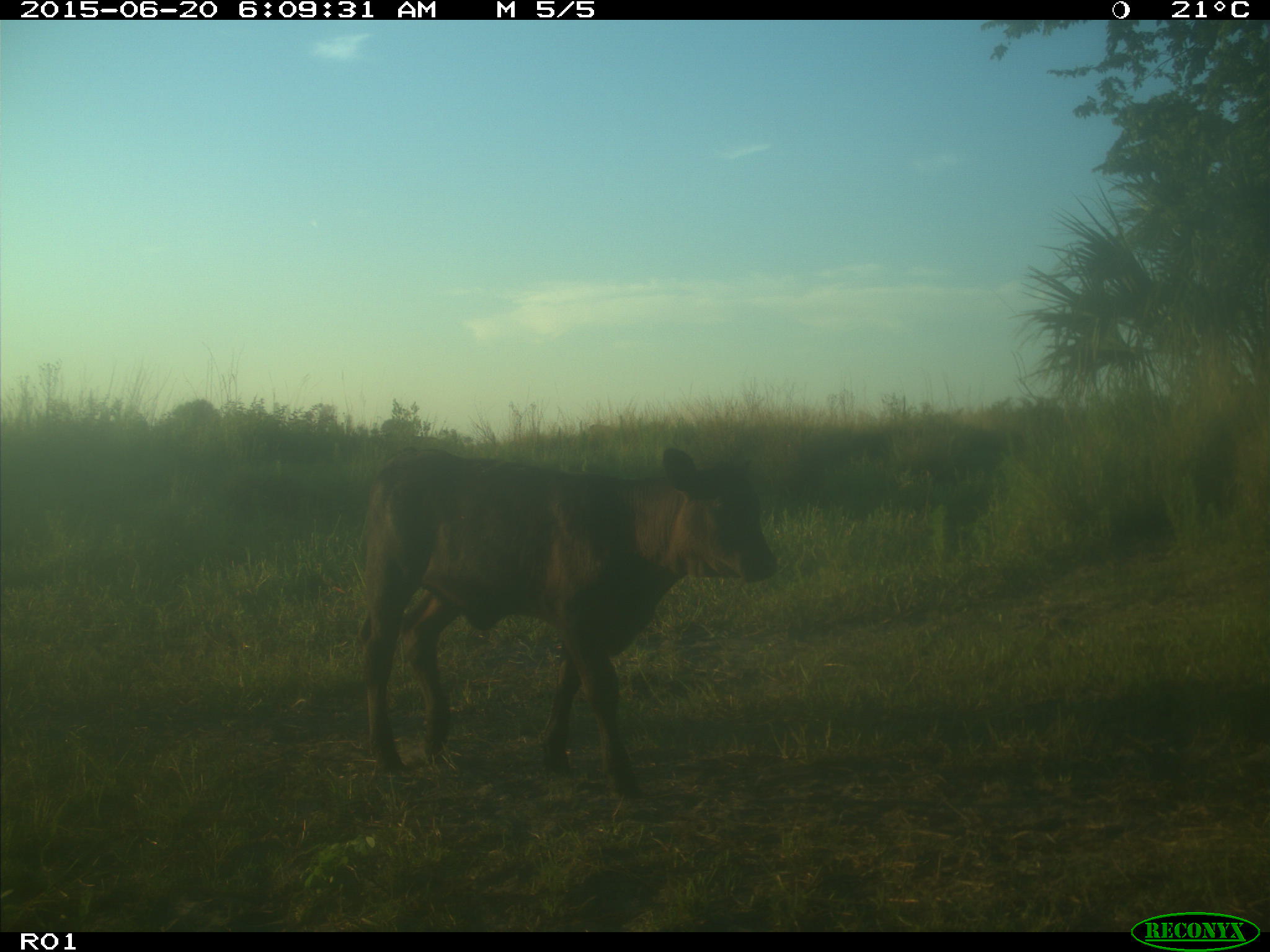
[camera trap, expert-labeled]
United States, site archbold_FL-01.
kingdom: Animalia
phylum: Chordata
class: Mammalia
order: Artiodactyla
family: Bovidae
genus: Bos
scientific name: Bos taurus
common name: domestic cow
Bos taurus (domestic cow).